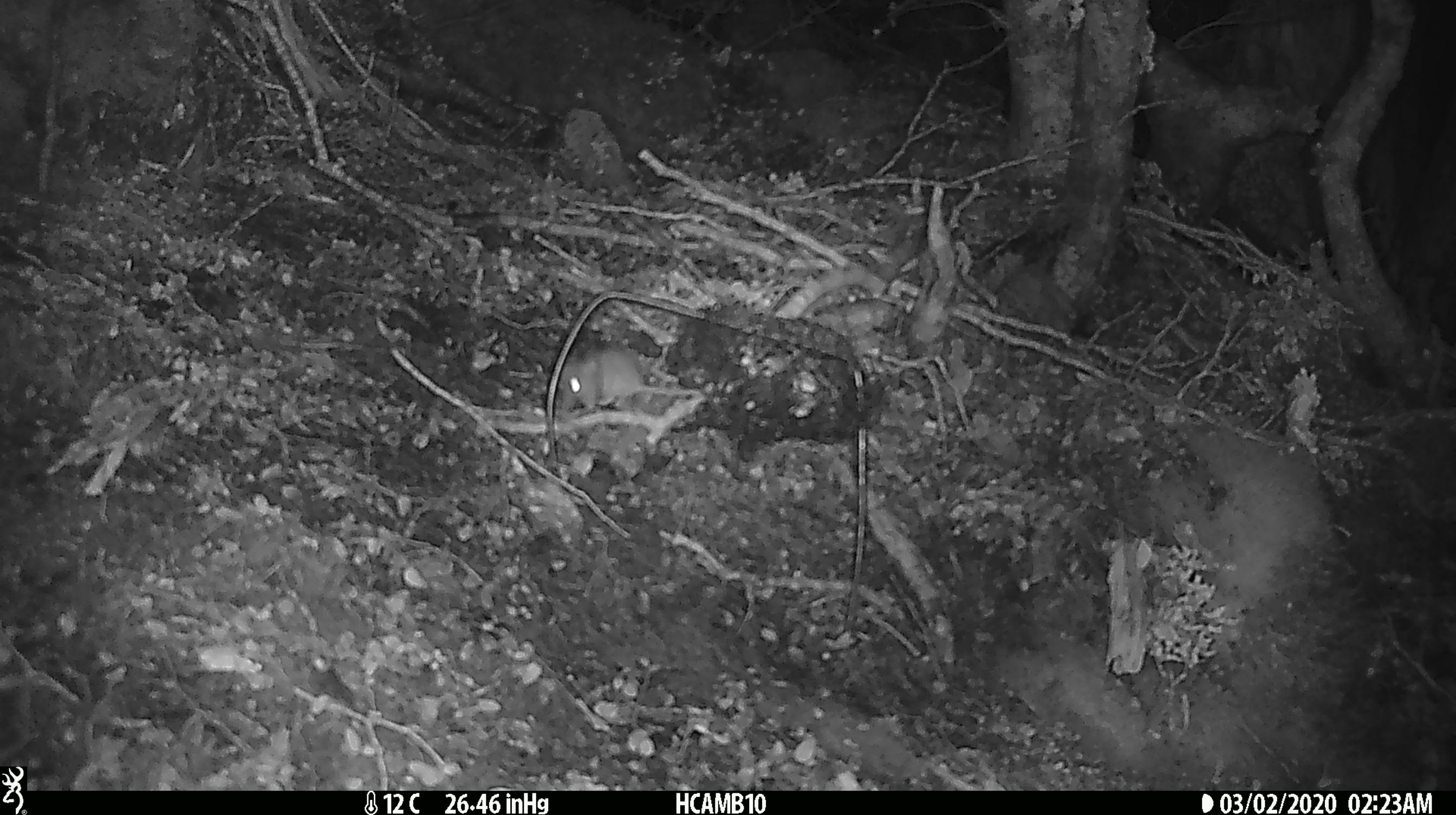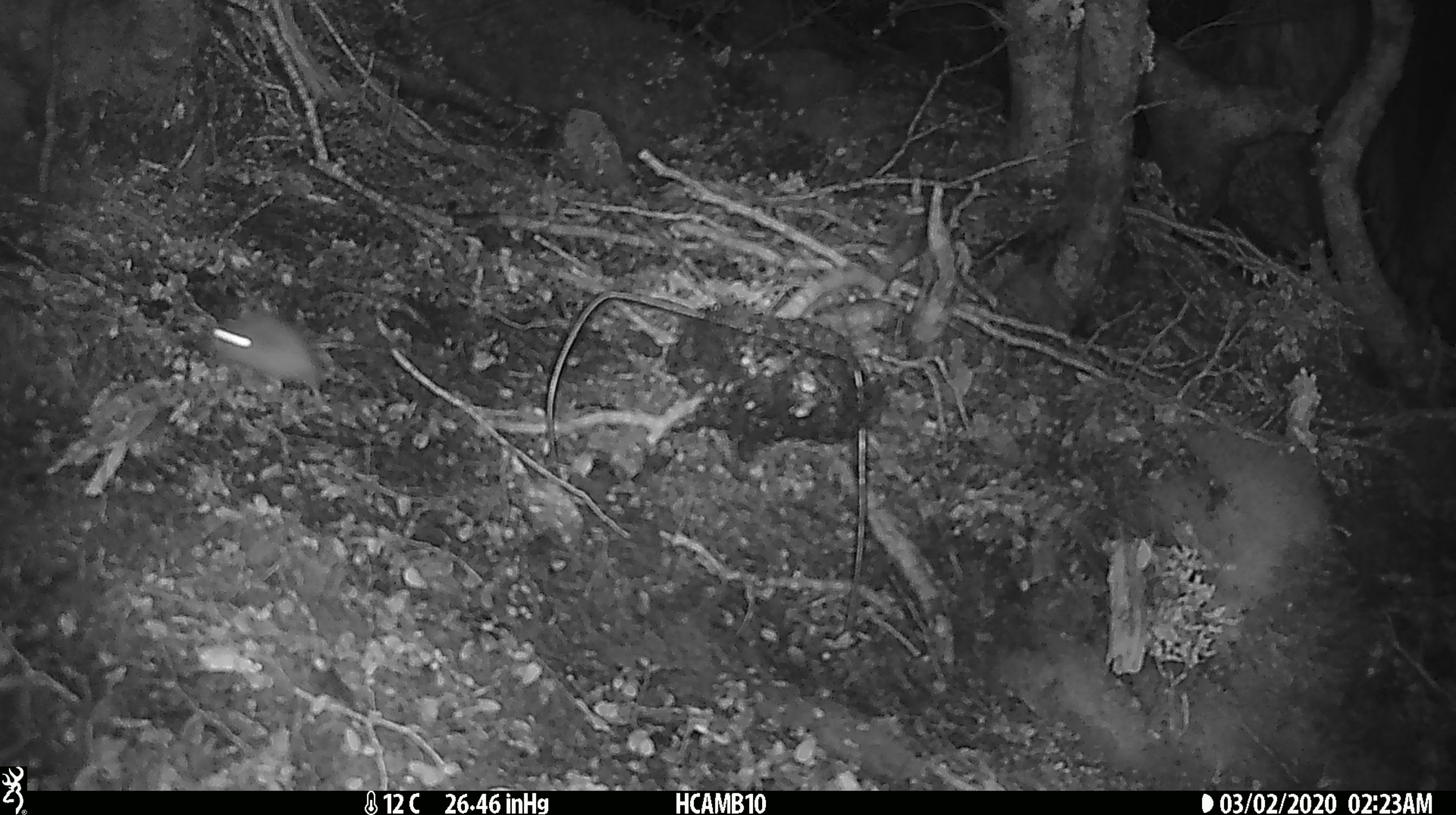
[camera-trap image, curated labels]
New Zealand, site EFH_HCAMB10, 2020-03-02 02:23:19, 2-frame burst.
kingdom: Animalia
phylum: Chordata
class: Mammalia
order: Rodentia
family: Muridae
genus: Mus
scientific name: Mus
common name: mouse